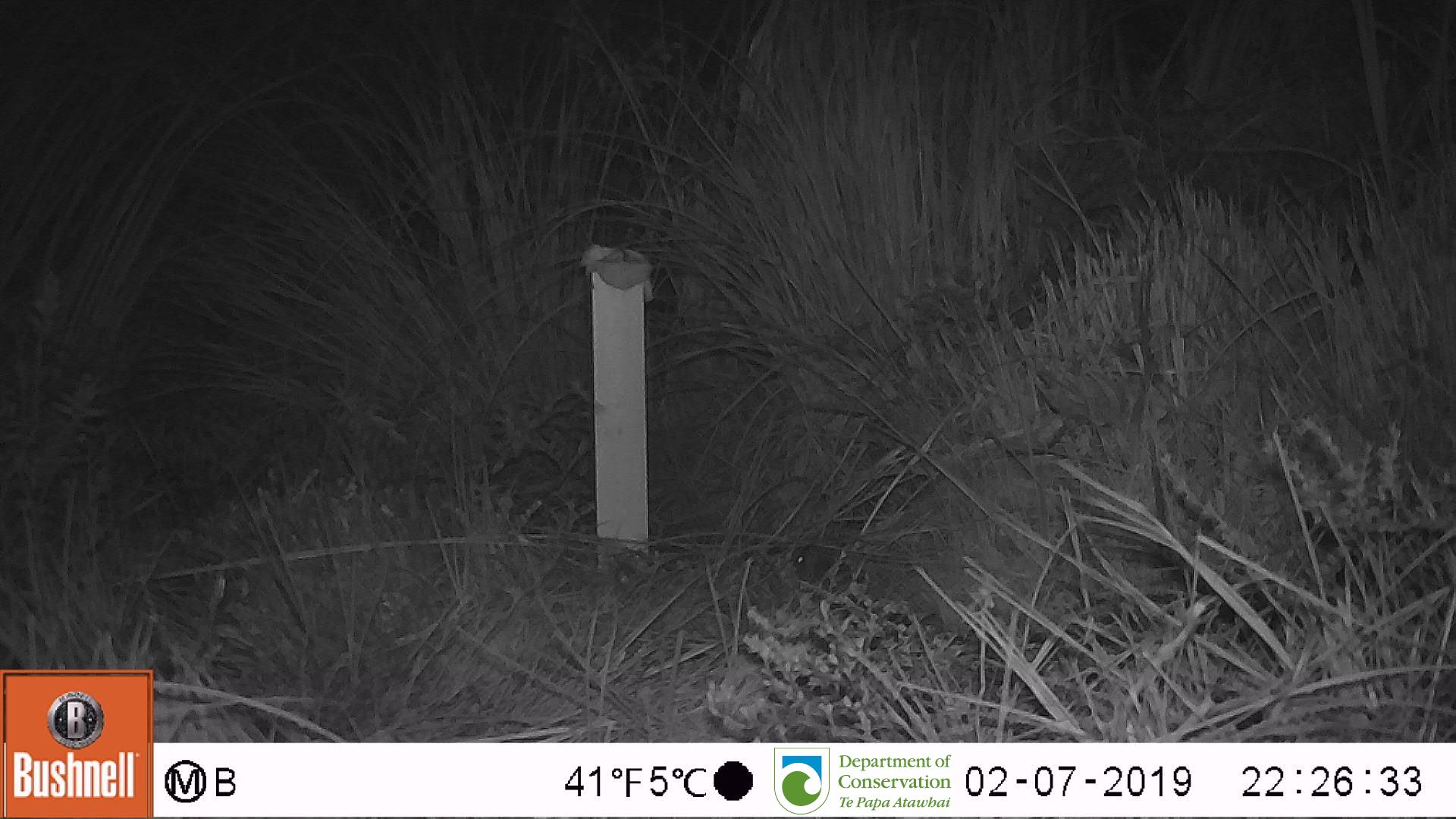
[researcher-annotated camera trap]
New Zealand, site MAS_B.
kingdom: Animalia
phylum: Chordata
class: Mammalia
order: Rodentia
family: Muridae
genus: Mus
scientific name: Mus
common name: mouse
Mouse (Mus).